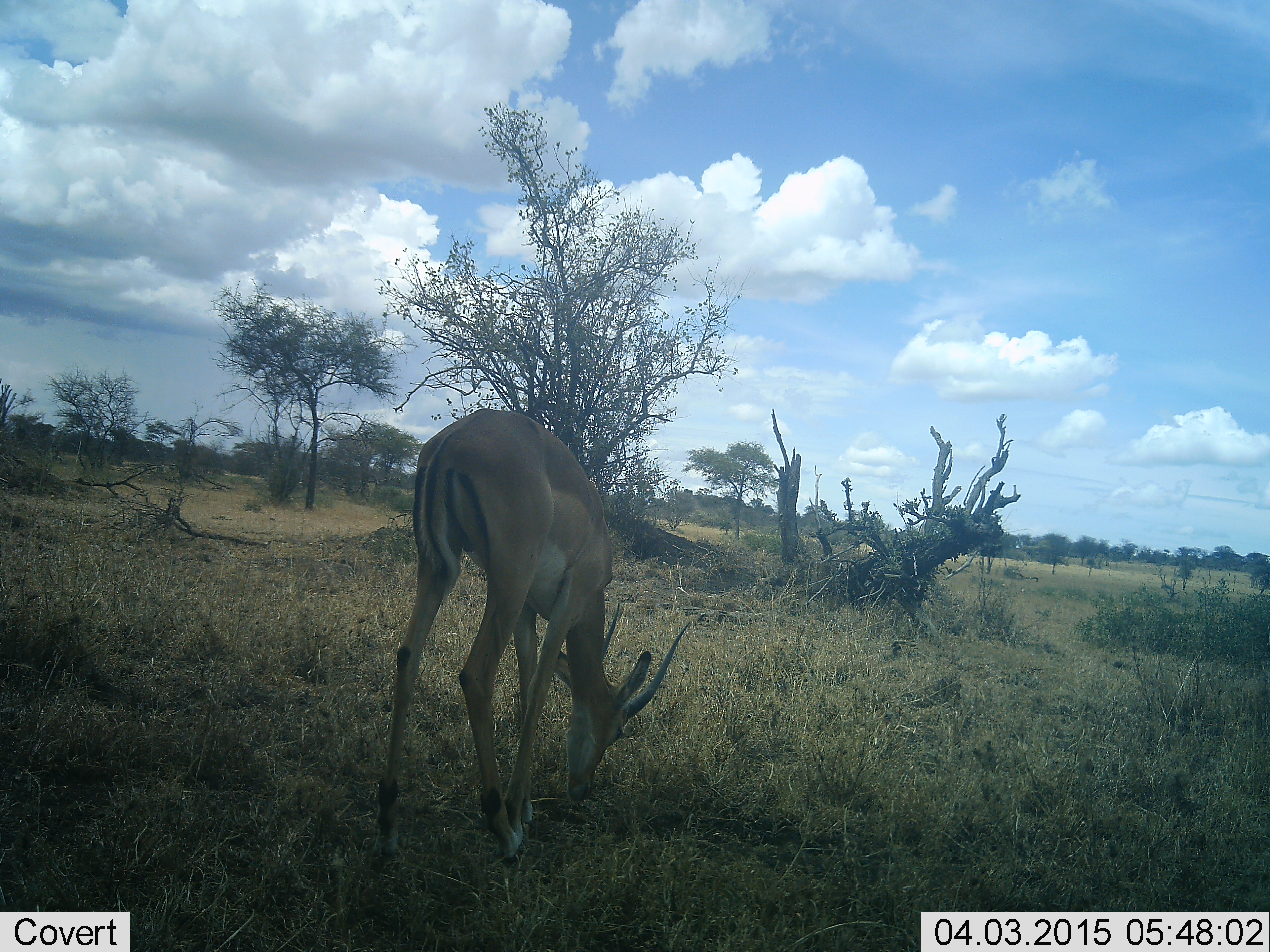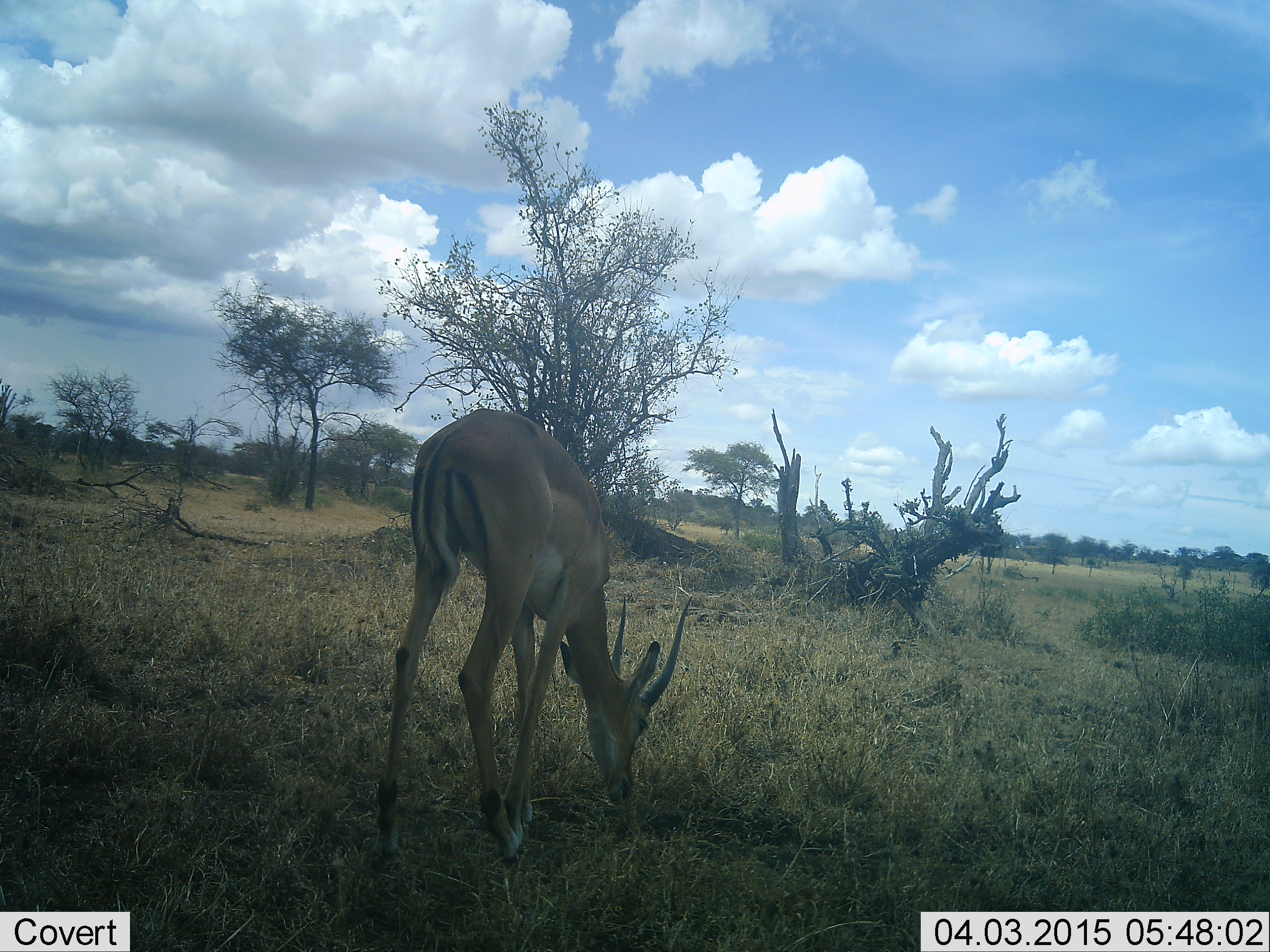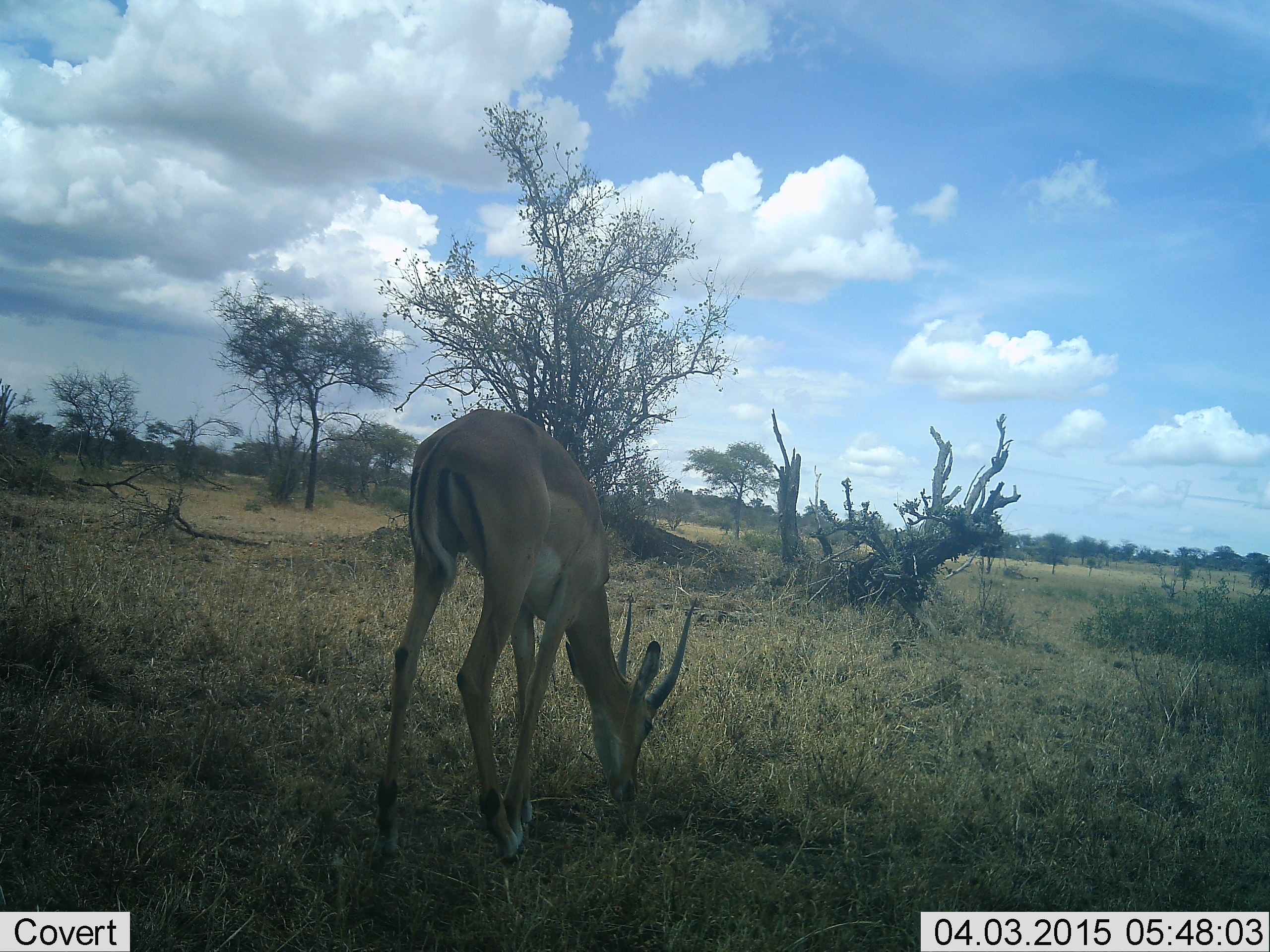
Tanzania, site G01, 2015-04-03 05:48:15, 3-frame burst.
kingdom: Animalia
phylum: Chordata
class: Mammalia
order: Artiodactyla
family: Bovidae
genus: Aepyceros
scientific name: Aepyceros melampus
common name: impala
Impala (Aepyceros melampus), count 1. Behavior (volunteer vote fractions): standing 20%, resting 0%, moving 0%, interacting 0%. Young present (vote fraction): 0%. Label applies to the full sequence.